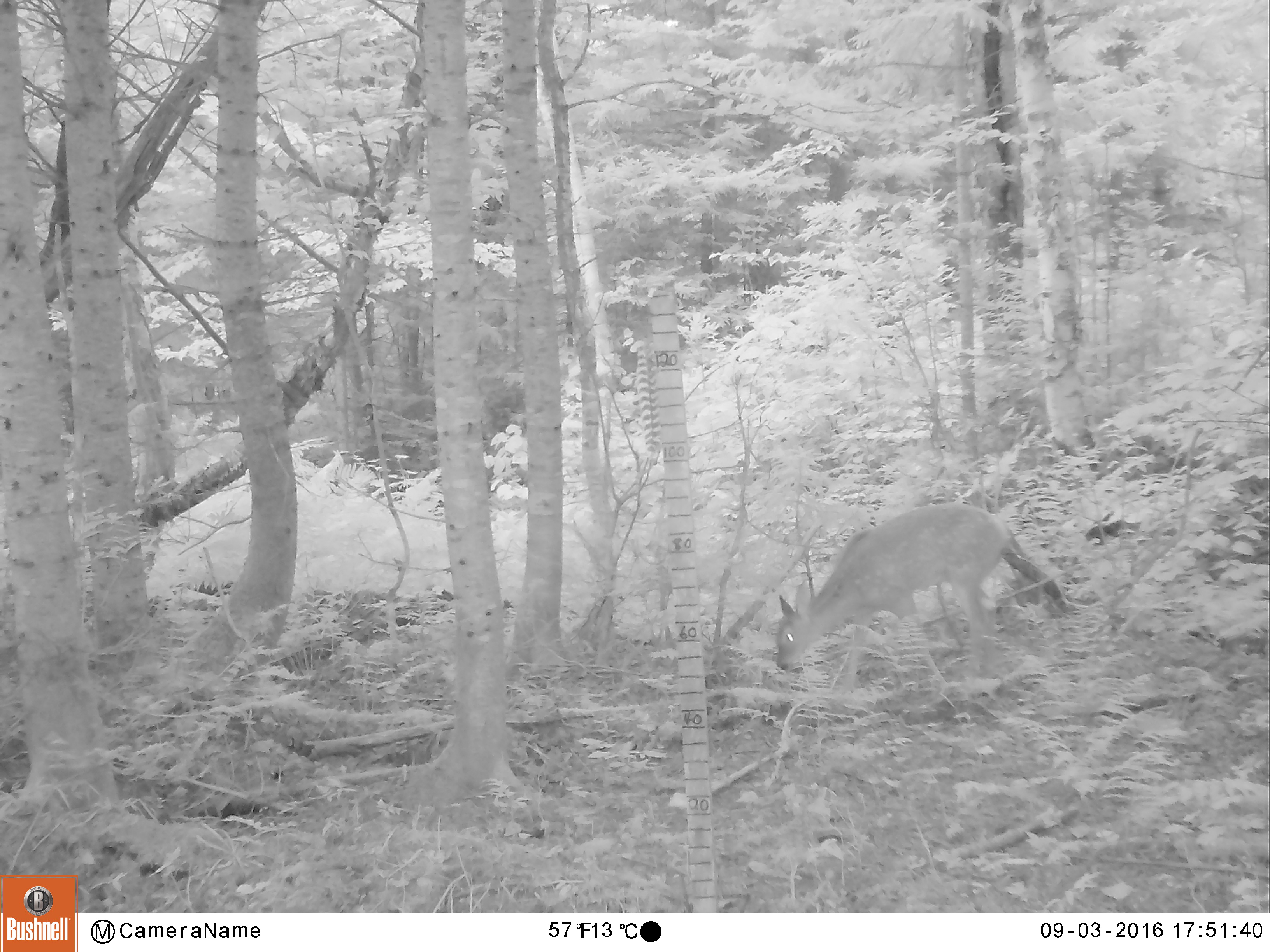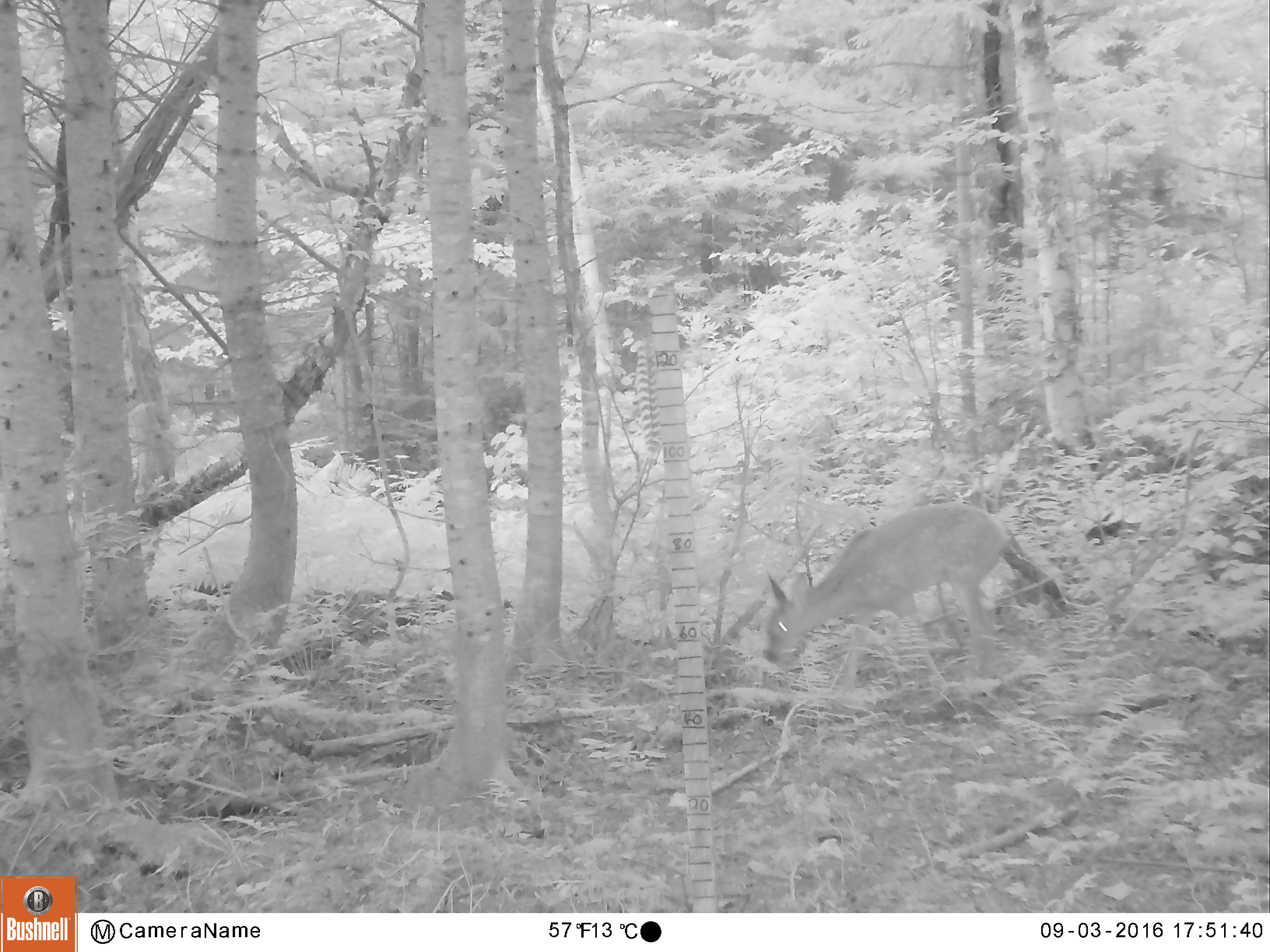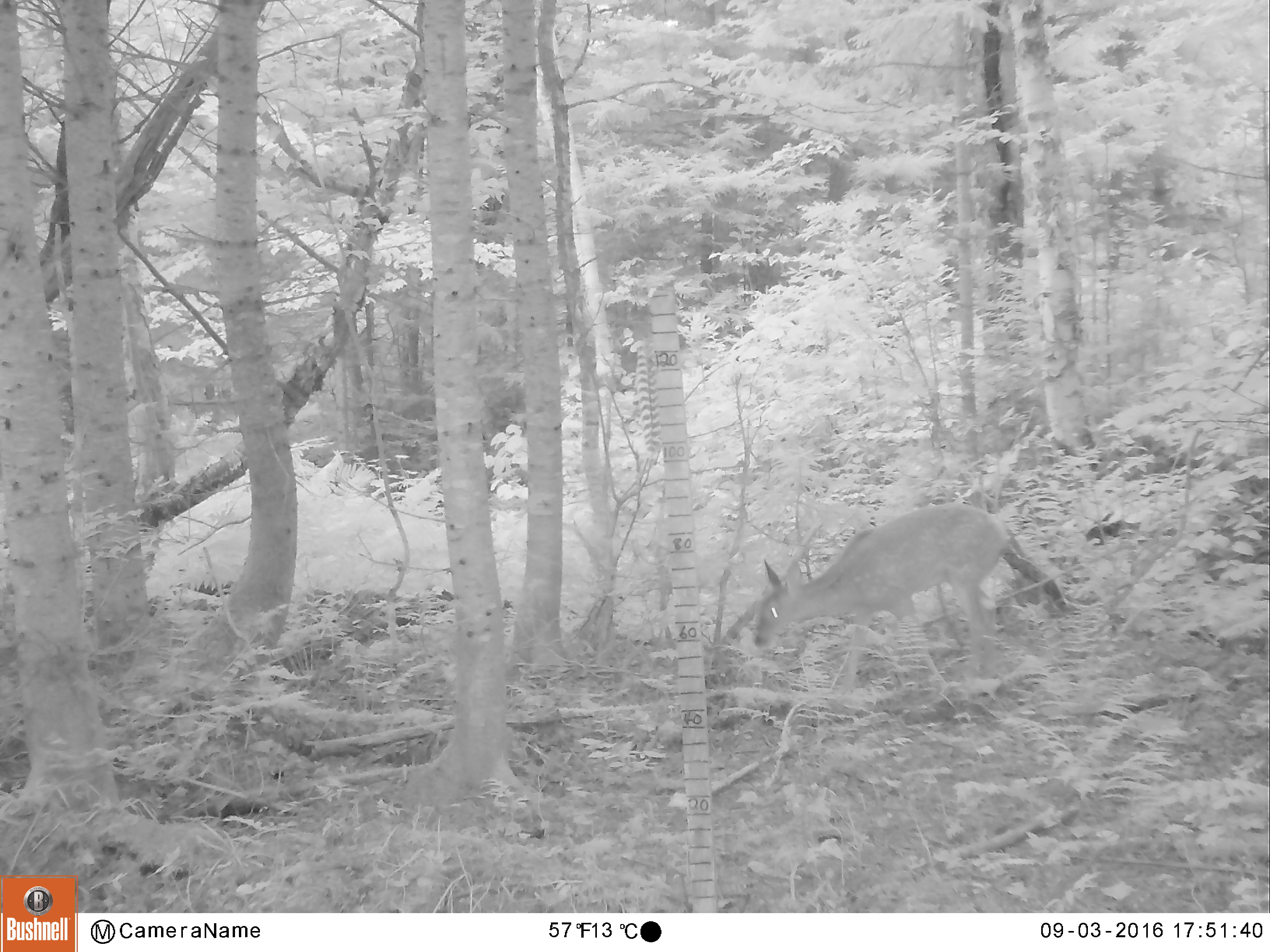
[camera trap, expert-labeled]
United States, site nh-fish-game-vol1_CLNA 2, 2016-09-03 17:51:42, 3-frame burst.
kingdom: Animalia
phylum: Chordata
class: Mammalia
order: Artiodactyla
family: Cervidae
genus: Odocoileus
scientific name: Odocoileus virginianus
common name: white-tailed deer